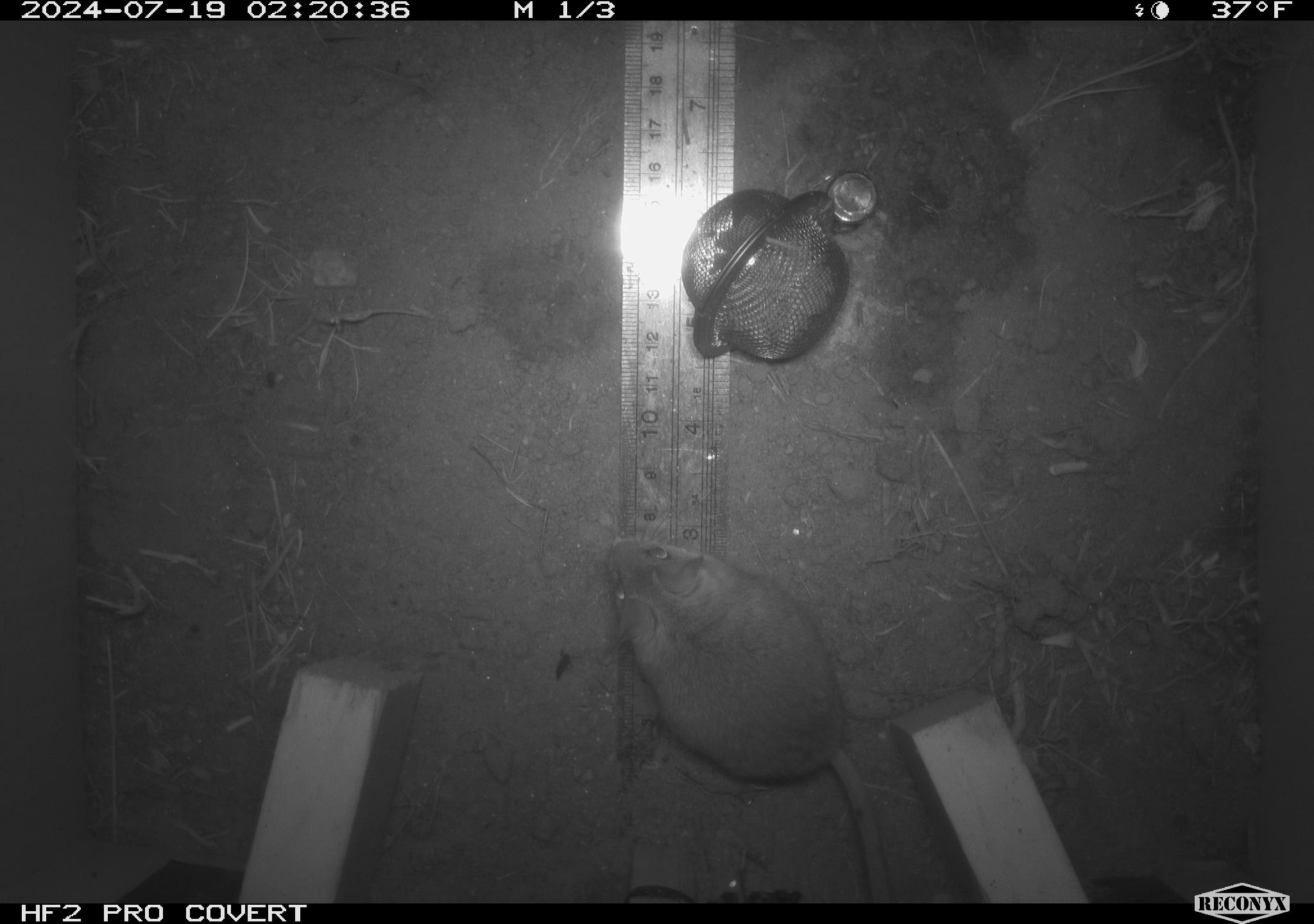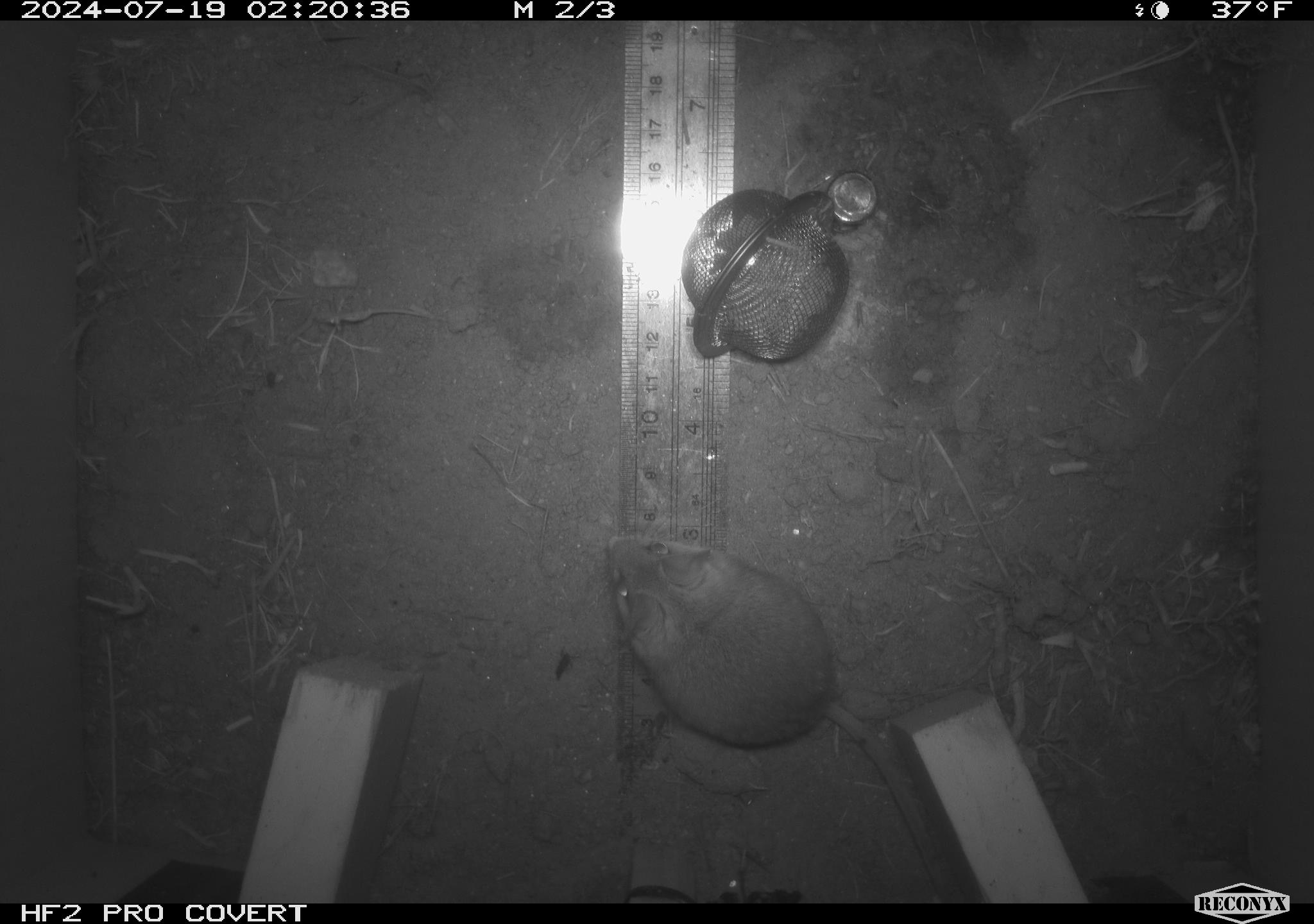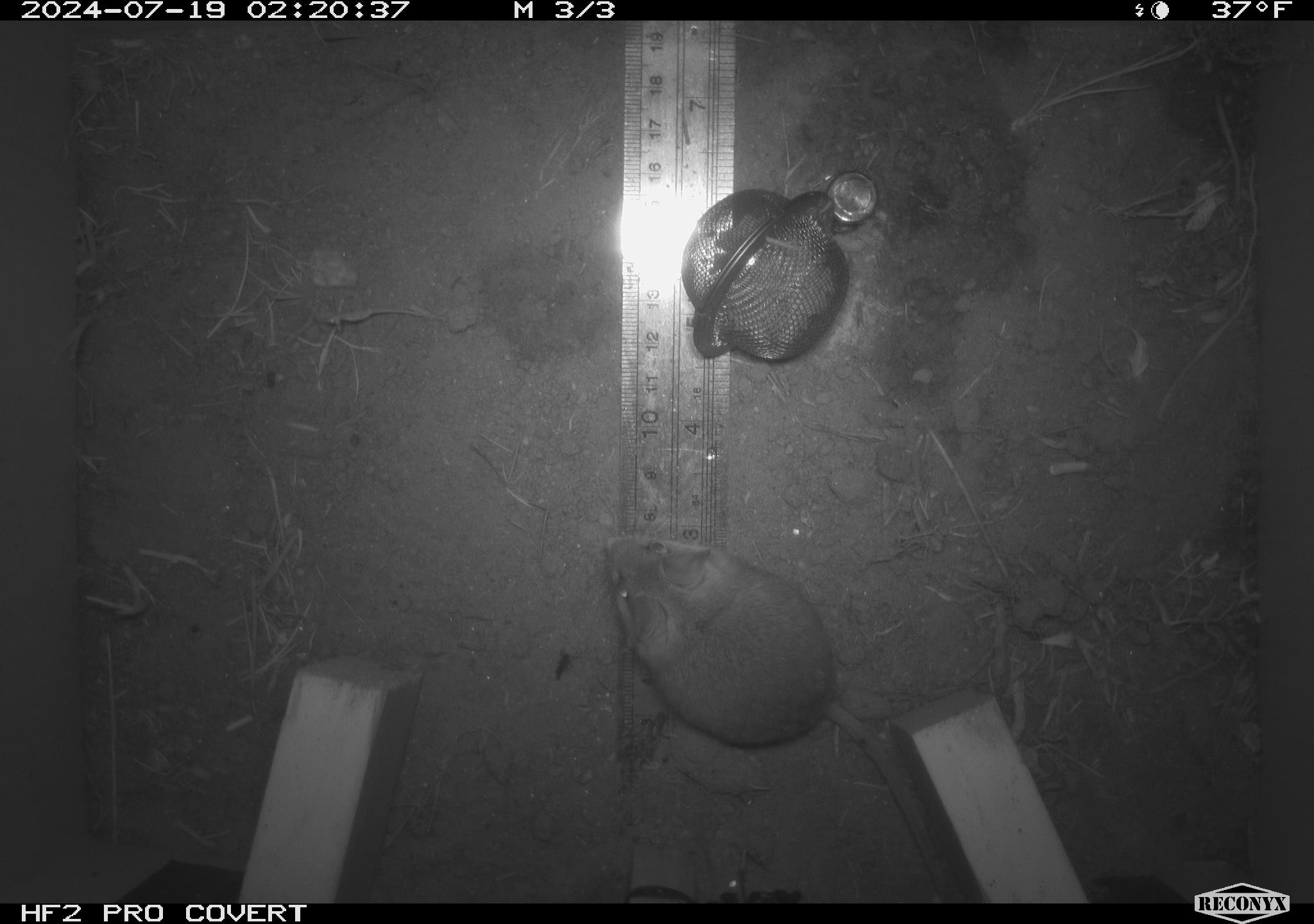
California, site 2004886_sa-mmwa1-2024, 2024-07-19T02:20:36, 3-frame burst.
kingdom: Animalia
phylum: Chordata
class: Mammalia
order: Rodentia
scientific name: Rodentia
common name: mouse species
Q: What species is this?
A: Mouse species (Rodentia).